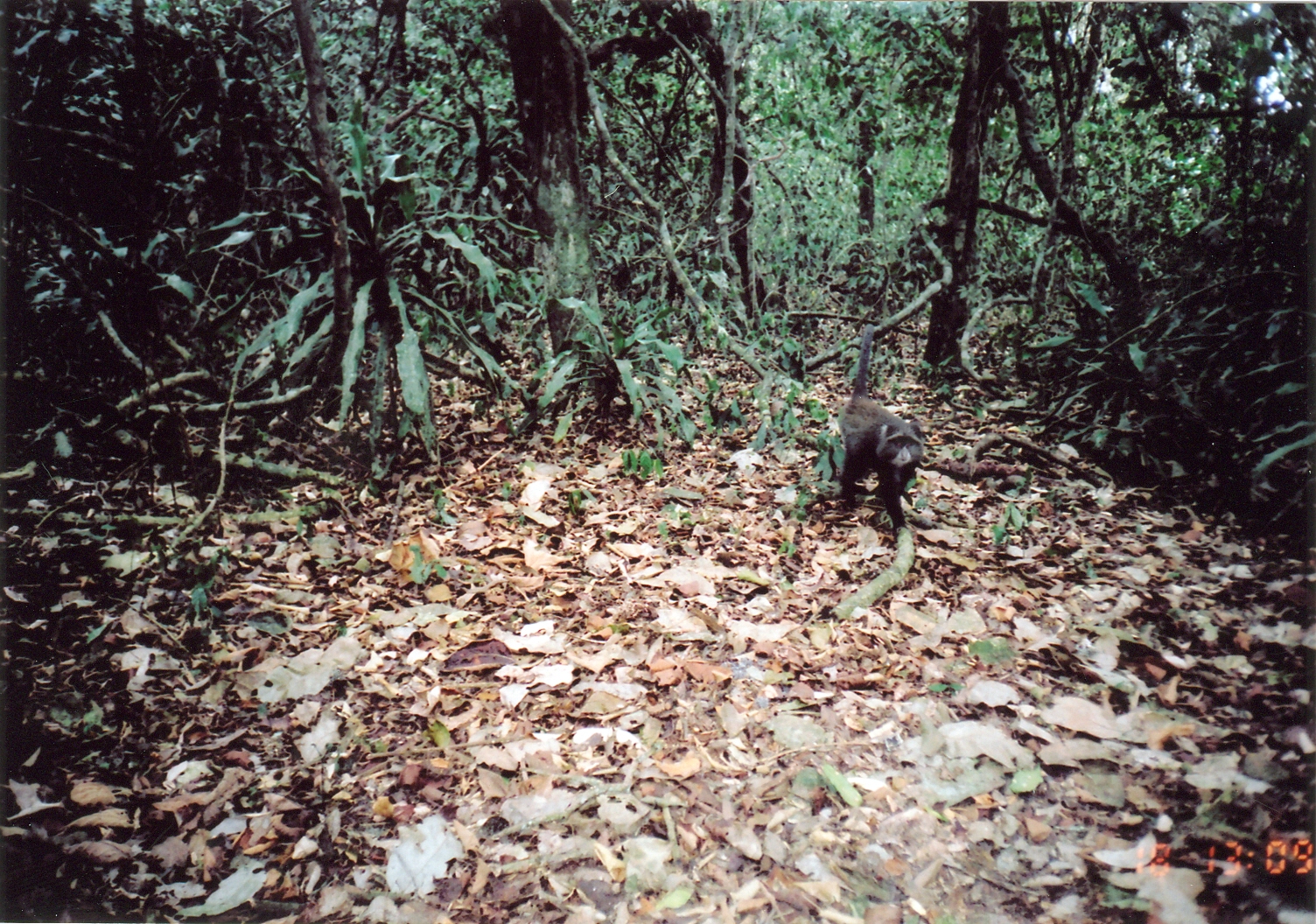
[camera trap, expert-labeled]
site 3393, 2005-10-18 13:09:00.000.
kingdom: Animalia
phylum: Chordata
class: Mammalia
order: Primates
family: Cercopithecidae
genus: Cercopithecus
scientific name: Cercopithecus mitis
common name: blue monkey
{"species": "Cercopithecus mitis (blue monkey)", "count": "1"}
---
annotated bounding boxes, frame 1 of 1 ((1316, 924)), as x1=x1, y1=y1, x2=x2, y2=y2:
cercopithecus mitis: x1=837, y1=324, x2=924, y2=536